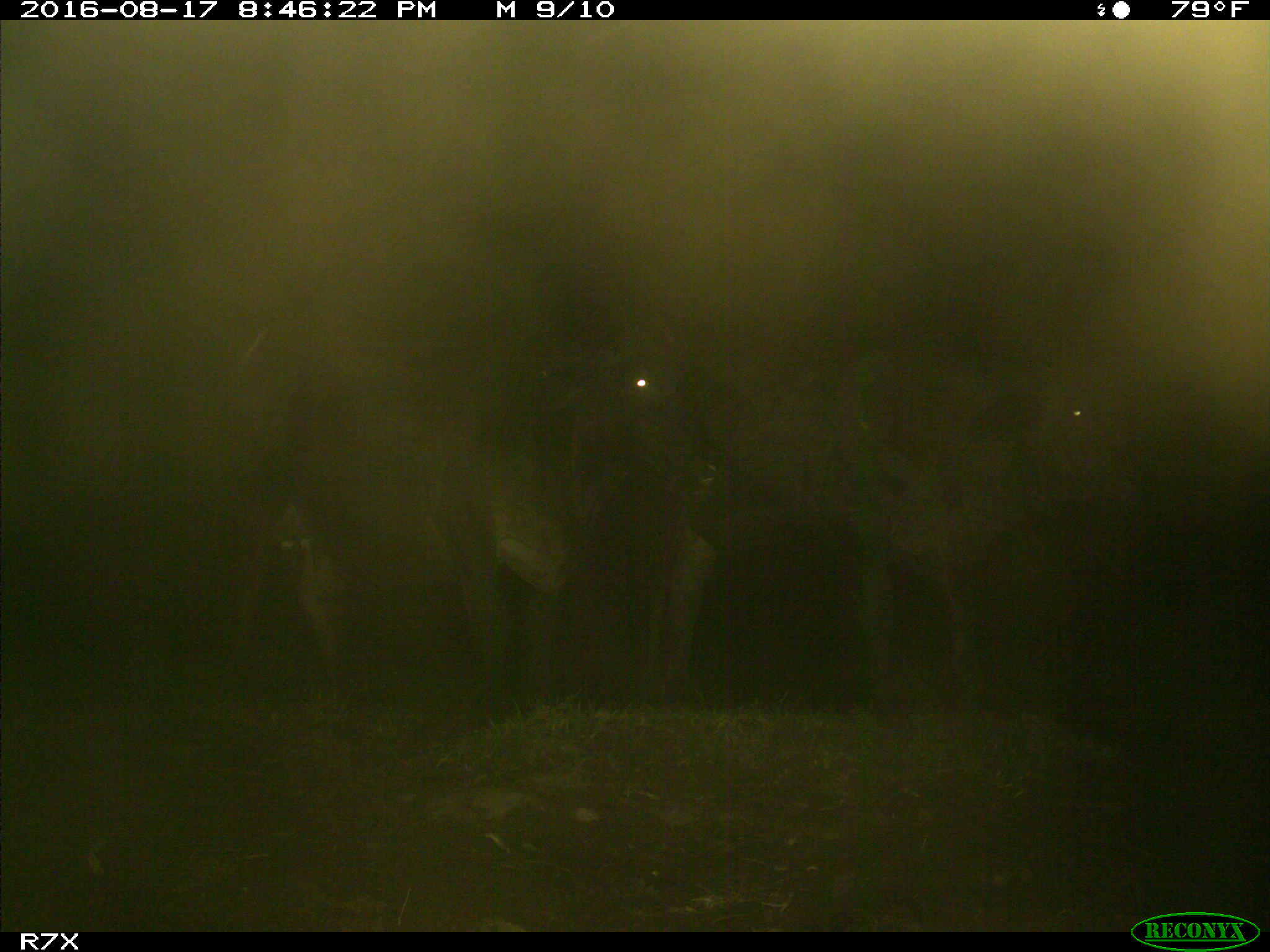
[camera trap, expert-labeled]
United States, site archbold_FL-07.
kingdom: Animalia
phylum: Chordata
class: Mammalia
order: Artiodactyla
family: Bovidae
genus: Bos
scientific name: Bos taurus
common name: domestic cow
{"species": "Bos taurus (domestic cow)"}